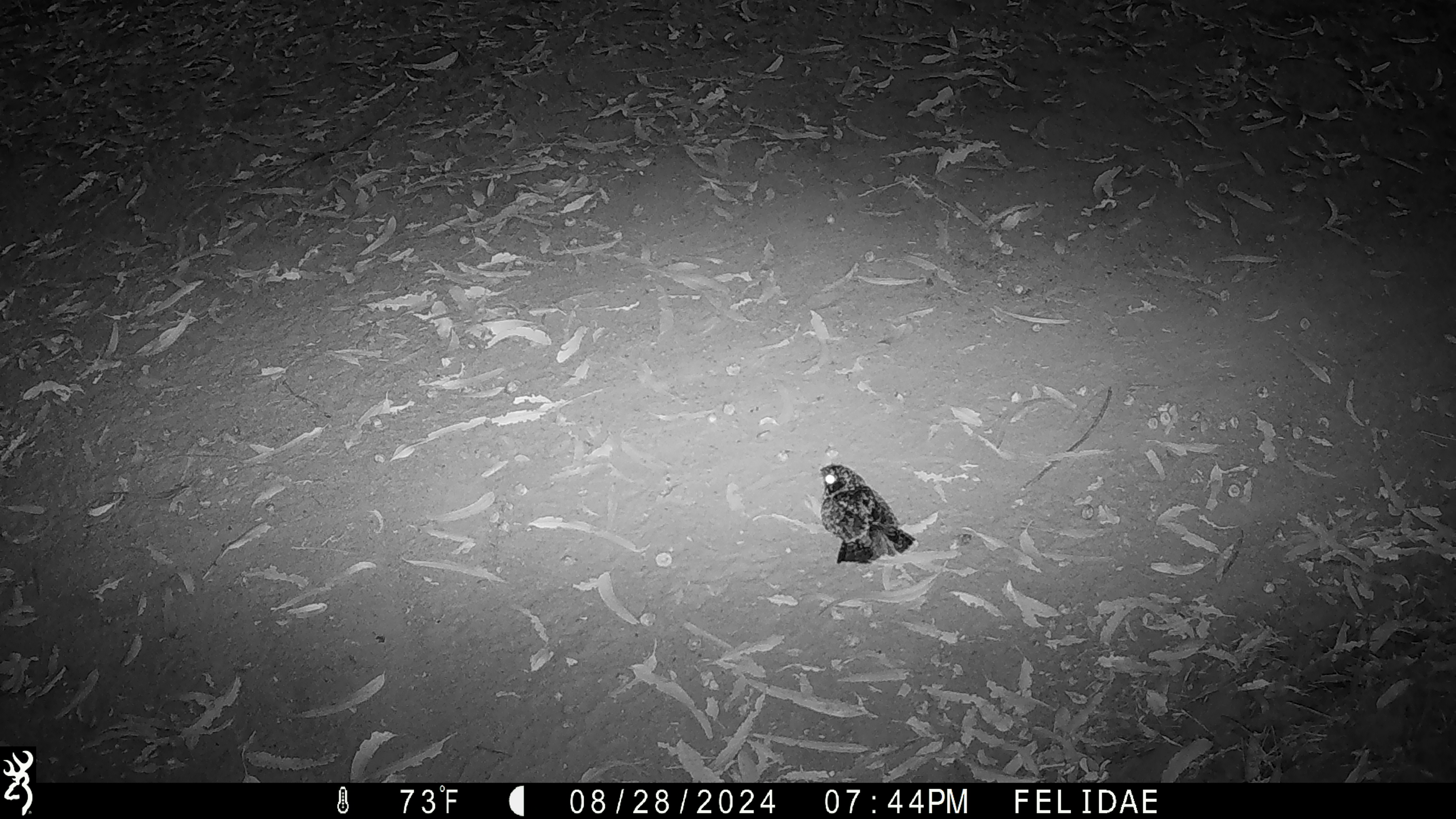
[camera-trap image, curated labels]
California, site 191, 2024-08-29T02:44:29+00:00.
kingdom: Animalia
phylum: Chordata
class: Aves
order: Strigiformes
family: Strigidae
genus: Megascops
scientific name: Megascops kennicottii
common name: western screech owl